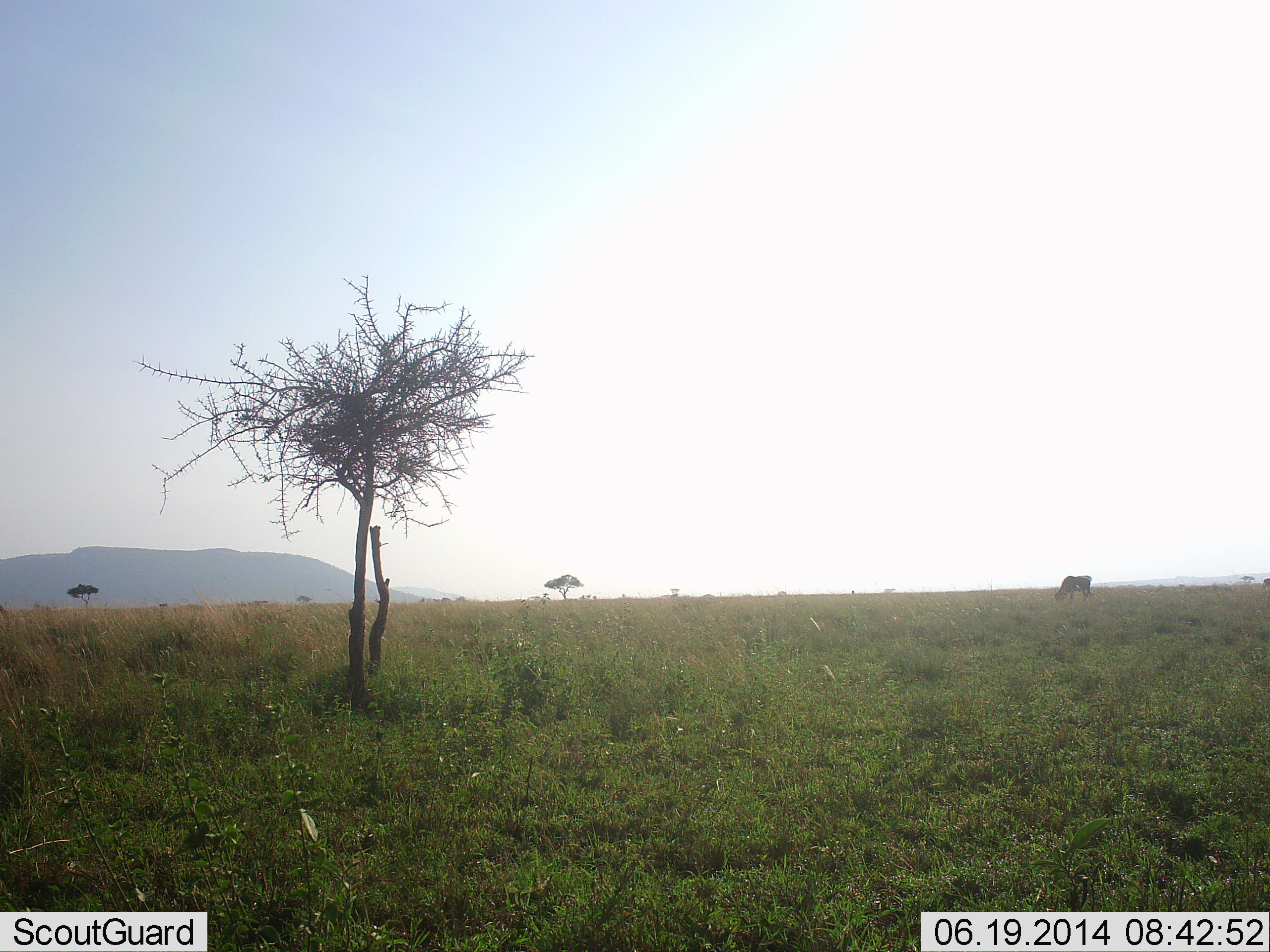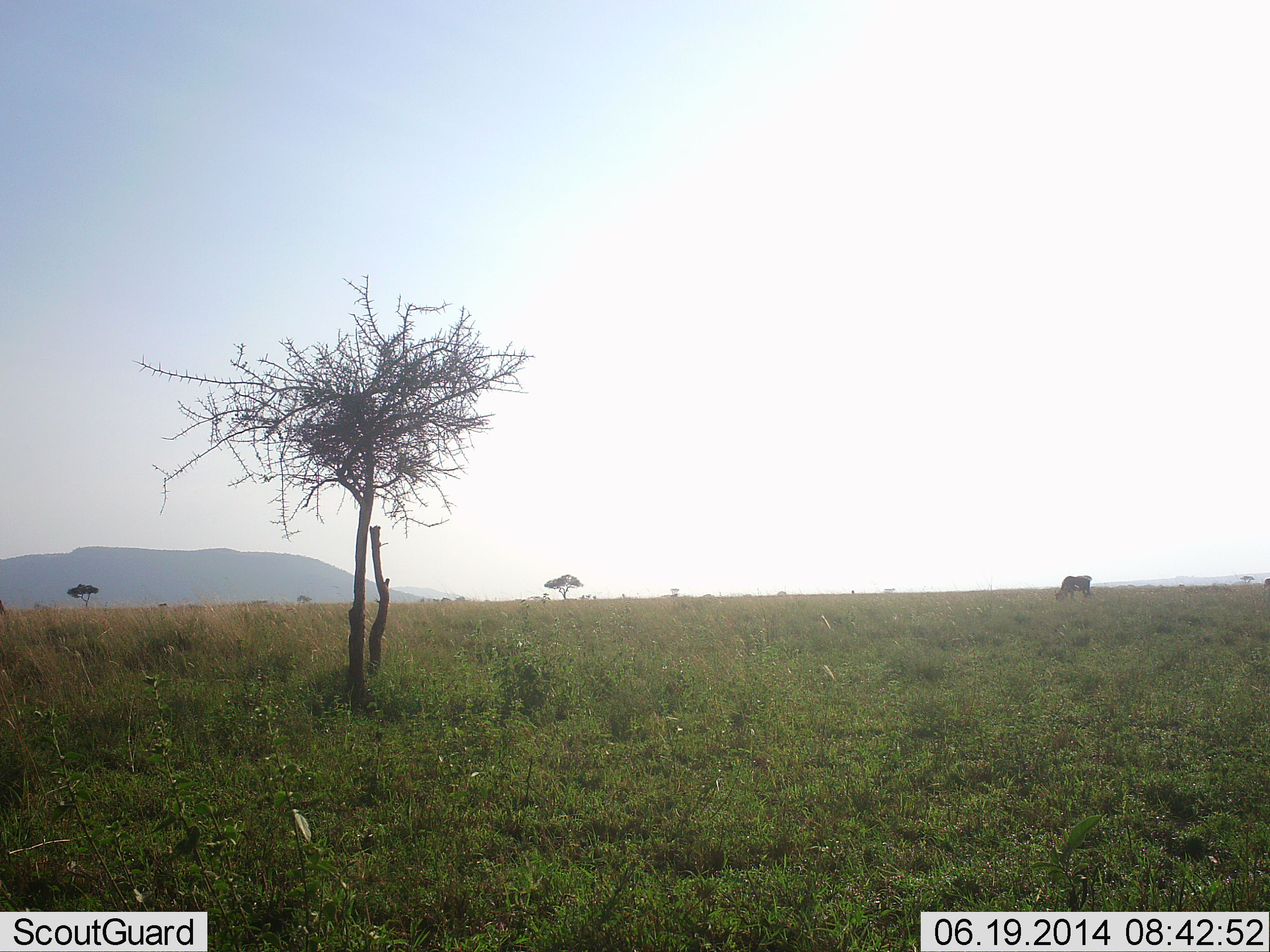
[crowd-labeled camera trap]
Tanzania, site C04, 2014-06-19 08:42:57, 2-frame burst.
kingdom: Animalia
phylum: Chordata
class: Mammalia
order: Artiodactyla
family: Bovidae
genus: Connochaetes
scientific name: Connochaetes taurinus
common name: blue wildebeest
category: wildebeest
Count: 1.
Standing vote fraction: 29%.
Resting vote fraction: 0%.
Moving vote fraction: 0%.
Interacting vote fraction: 0%.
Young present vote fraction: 0%.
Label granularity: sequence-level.